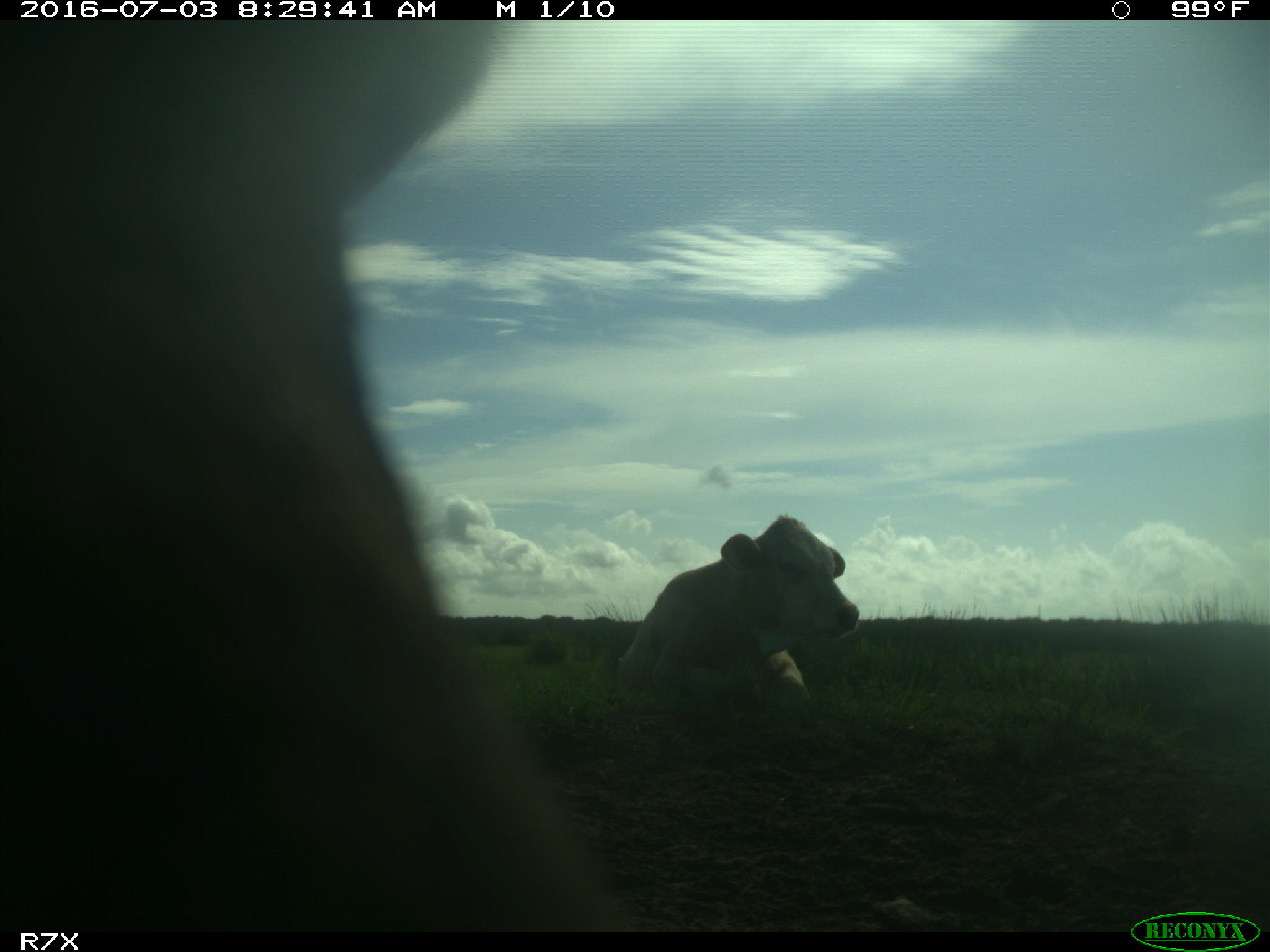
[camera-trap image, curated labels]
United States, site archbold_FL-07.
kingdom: Animalia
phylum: Chordata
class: Mammalia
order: Artiodactyla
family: Bovidae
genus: Bos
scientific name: Bos taurus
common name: domestic cow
Bos taurus (domestic cow).